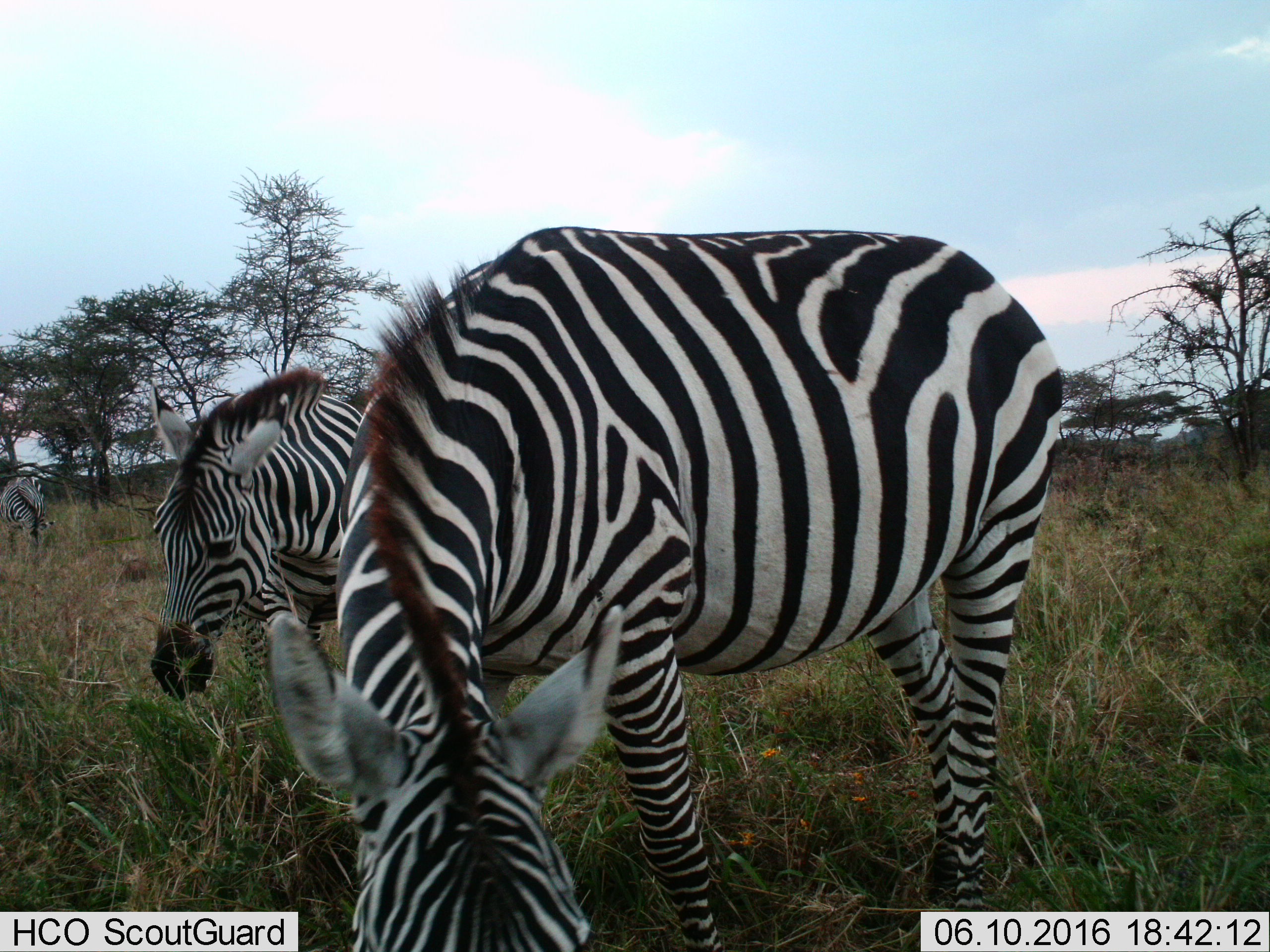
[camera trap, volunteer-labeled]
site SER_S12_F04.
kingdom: Animalia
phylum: Chordata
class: Mammalia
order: Perissodactyla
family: Equidae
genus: Equus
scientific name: Equus quagga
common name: plains zebra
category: zebraplains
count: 3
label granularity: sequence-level